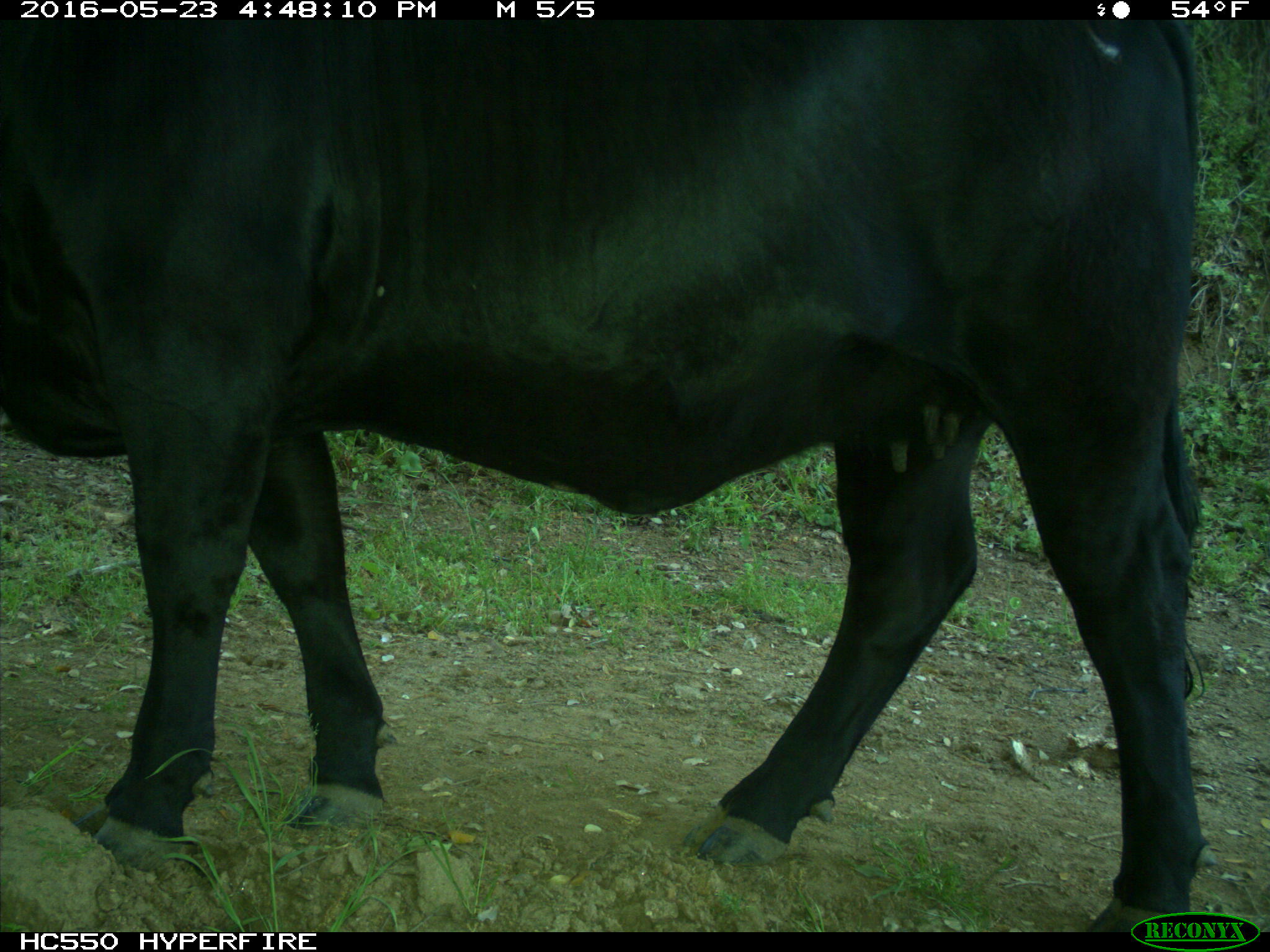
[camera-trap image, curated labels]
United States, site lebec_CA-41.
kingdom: Animalia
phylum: Chordata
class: Mammalia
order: Artiodactyla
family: Bovidae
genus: Bos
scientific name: Bos taurus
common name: domestic cow